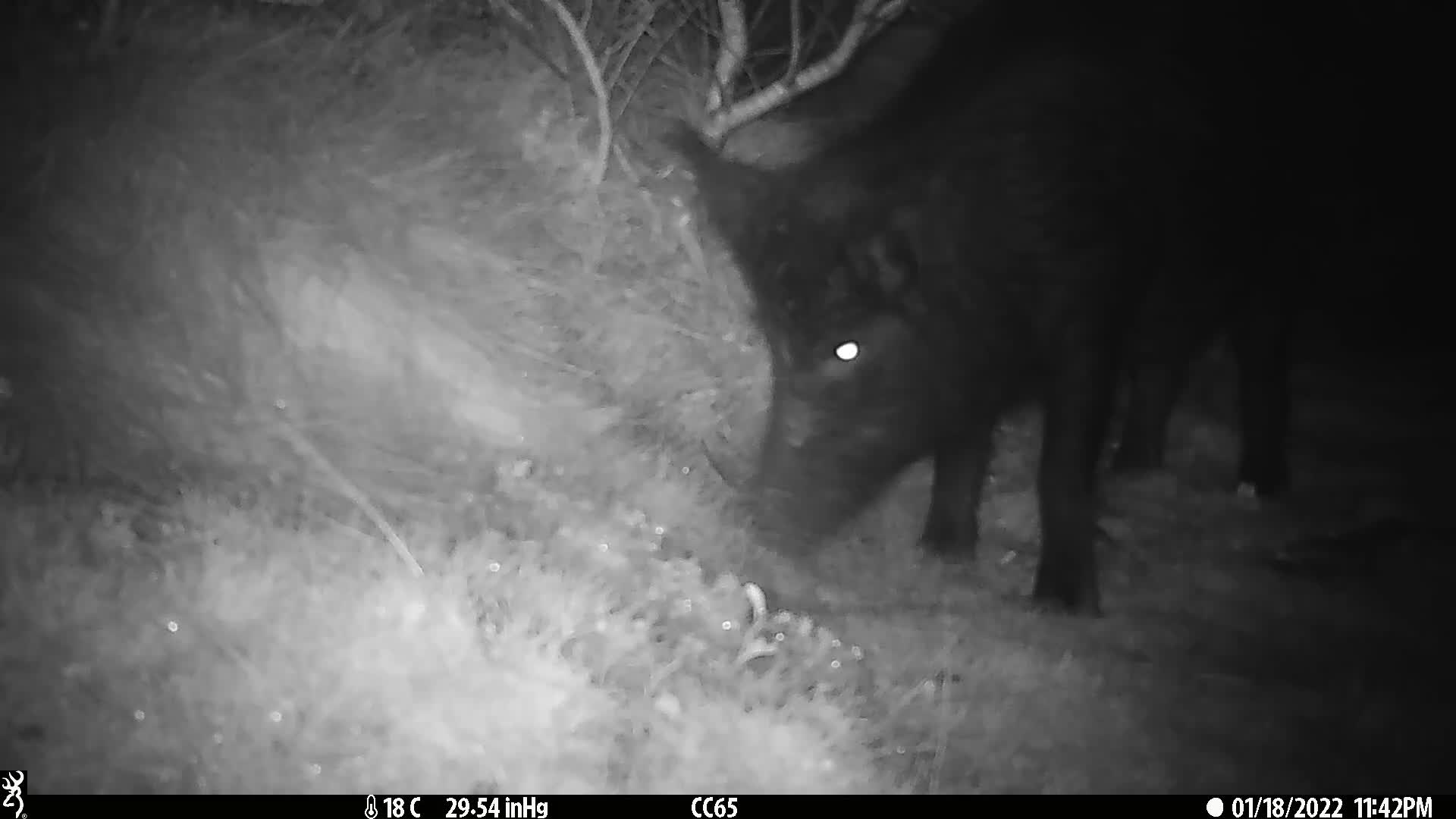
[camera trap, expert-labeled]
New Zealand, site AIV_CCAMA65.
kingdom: Animalia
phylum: Chordata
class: Mammalia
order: Artiodactyla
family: Suidae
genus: Sus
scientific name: Sus scrofa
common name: pig